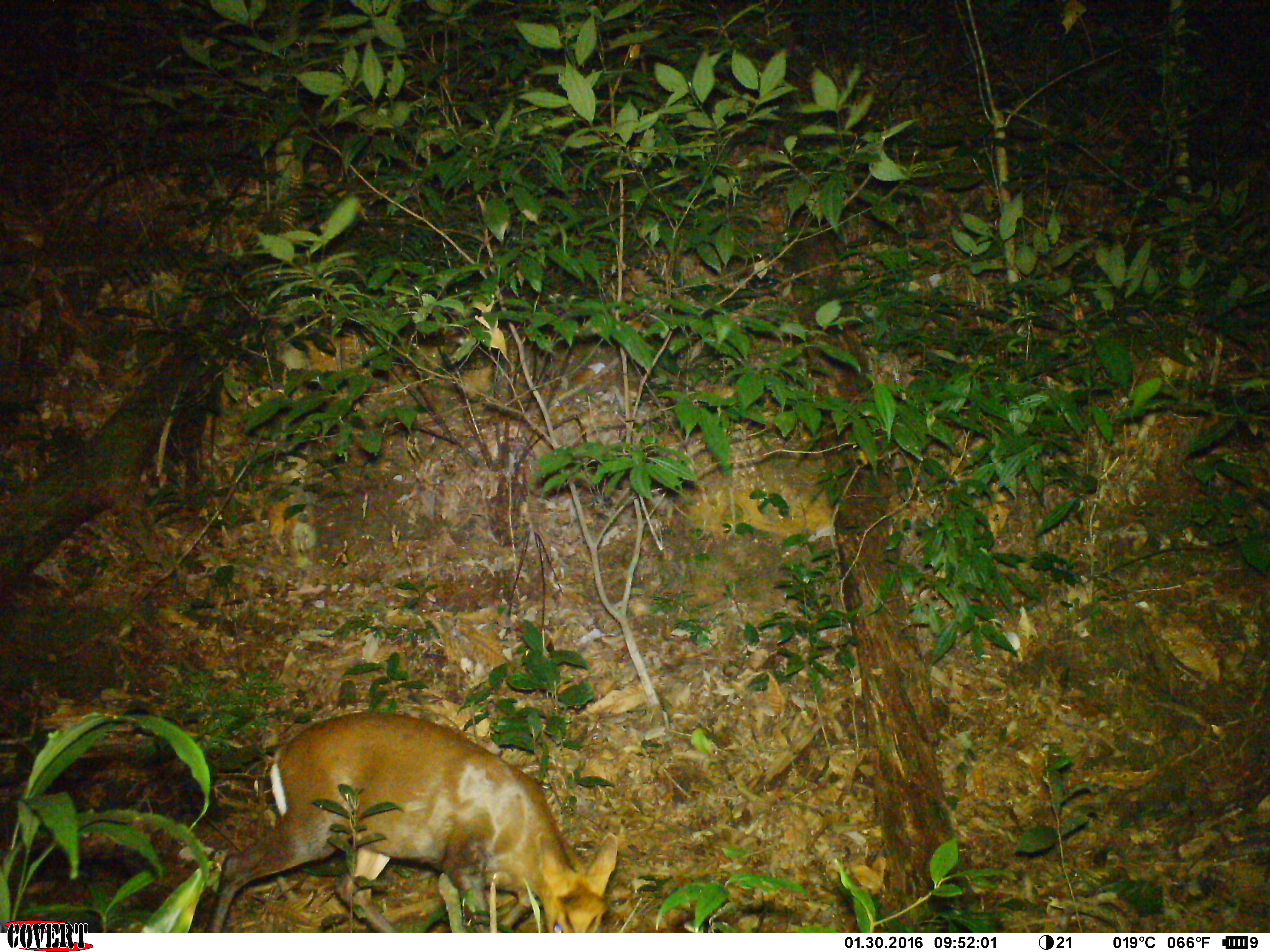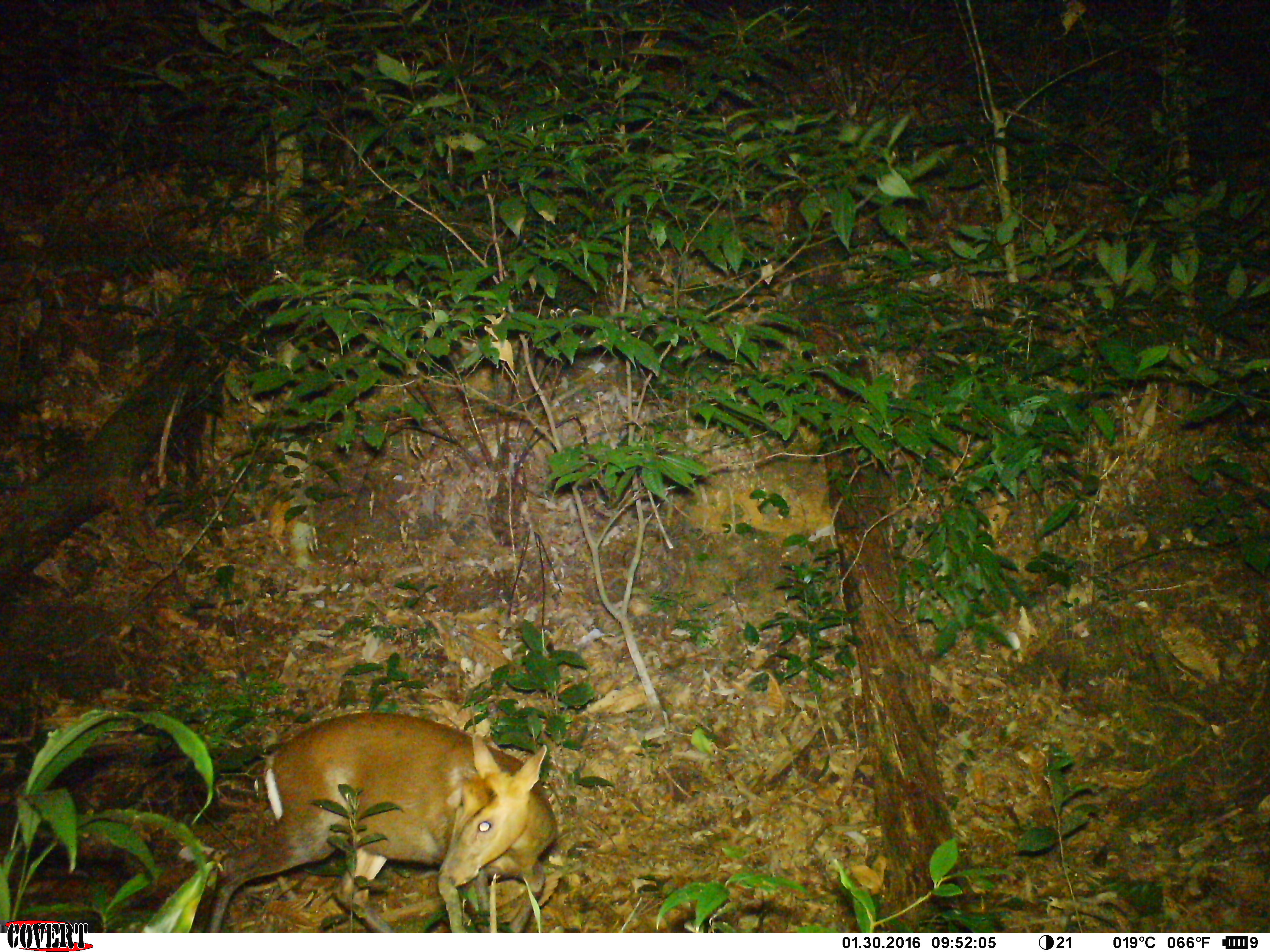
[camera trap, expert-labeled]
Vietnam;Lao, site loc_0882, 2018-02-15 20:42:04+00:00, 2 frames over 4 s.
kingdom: Animalia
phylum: Chordata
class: Mammalia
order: Artiodactyla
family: Cervidae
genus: Muntiacus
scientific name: Muntiacus rooseveltorum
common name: roosevelt's muntjac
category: roosevelts muntjac group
Roosevelts muntjac group (roosevelt's muntjac) (Muntiacus rooseveltorum). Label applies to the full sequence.